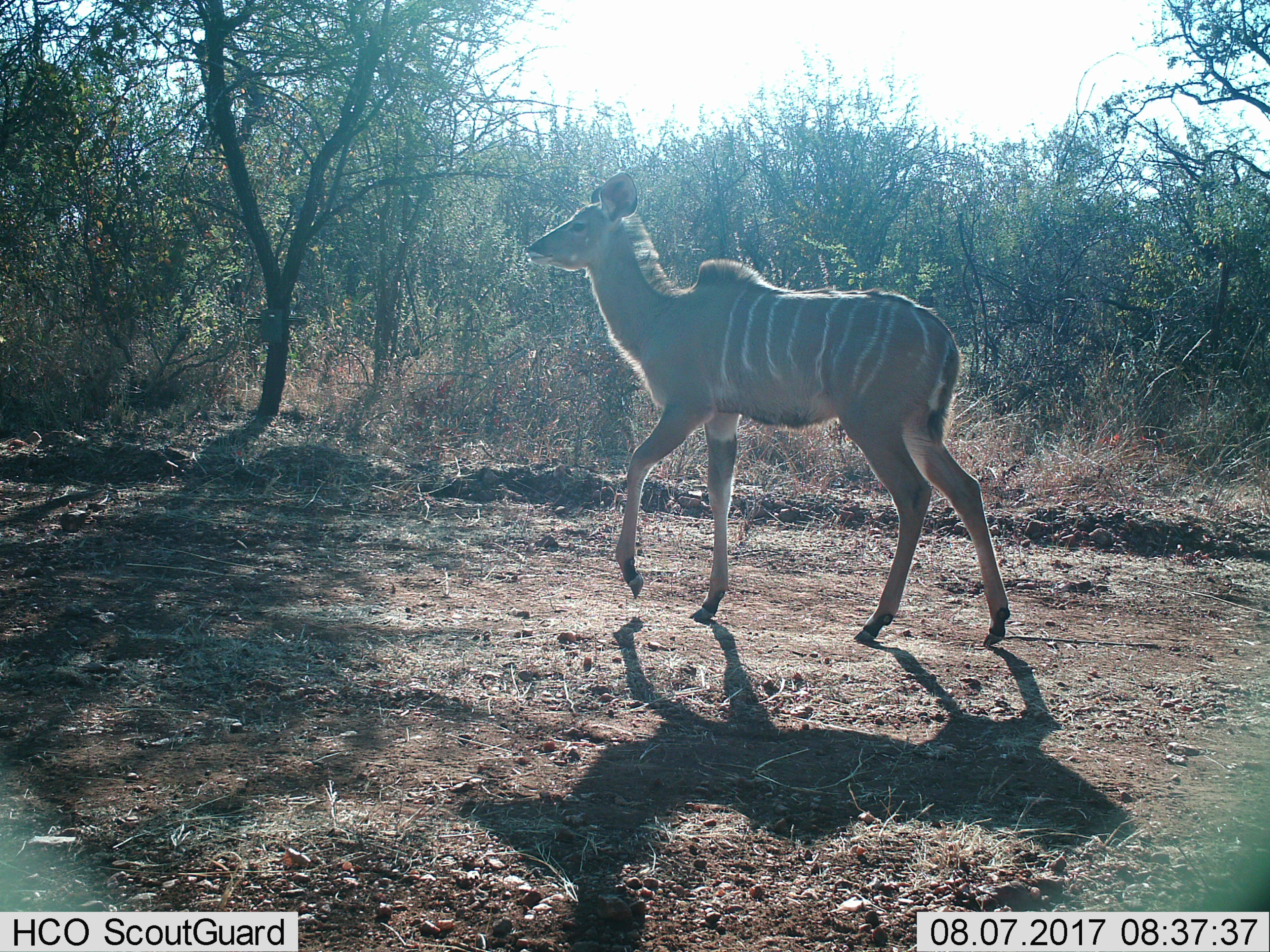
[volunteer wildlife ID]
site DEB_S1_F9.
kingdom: Animalia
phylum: Chordata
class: Mammalia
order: Artiodactyla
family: Bovidae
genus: Tragelaphus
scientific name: Tragelaphus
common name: kudu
Kudu (Tragelaphus), count 1. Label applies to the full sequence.